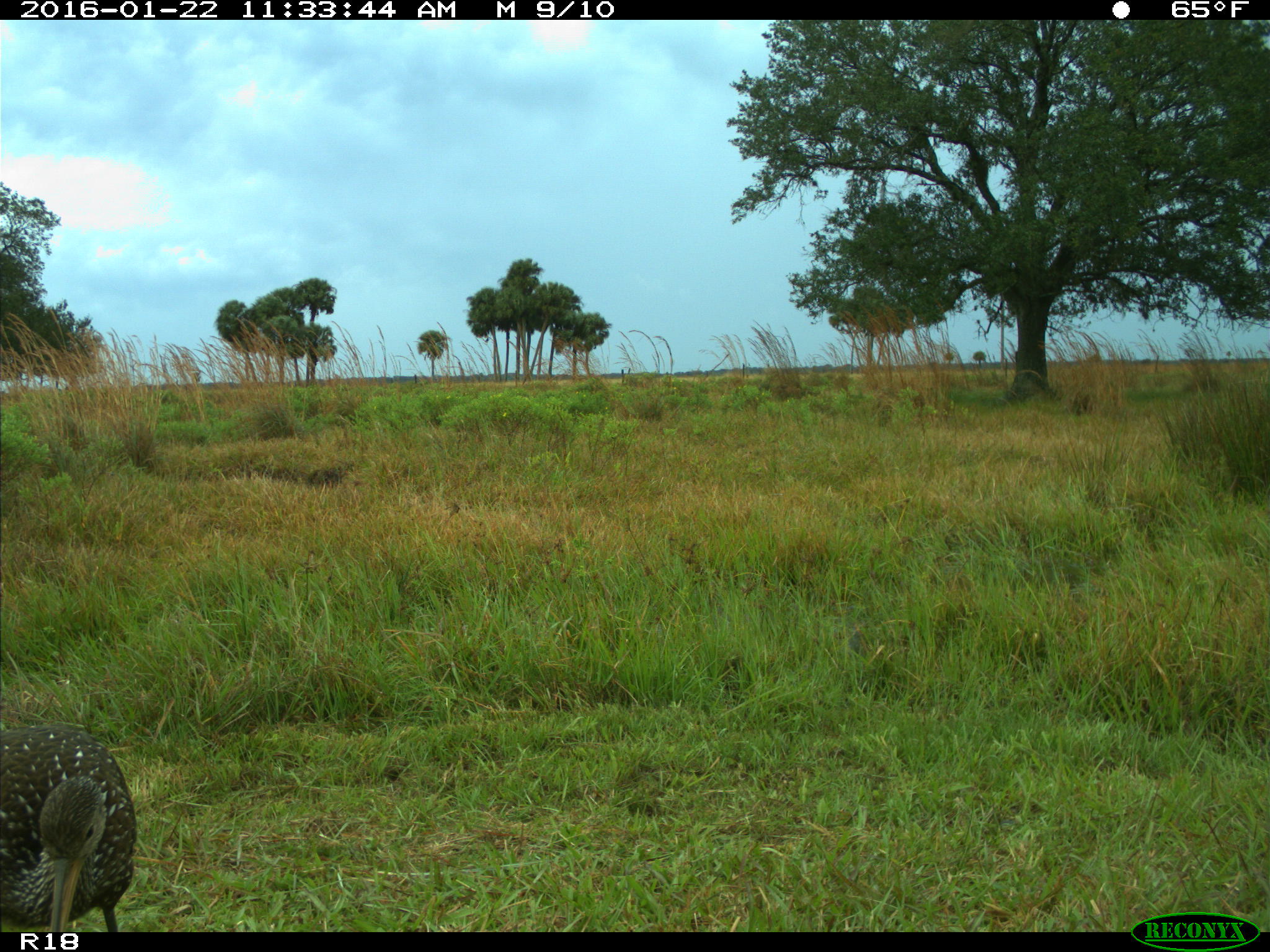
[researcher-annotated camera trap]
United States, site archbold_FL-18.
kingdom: Animalia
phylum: Chordata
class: Aves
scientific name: Aves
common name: birds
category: unidentified bird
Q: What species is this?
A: Unidentified bird (birds) (Aves).